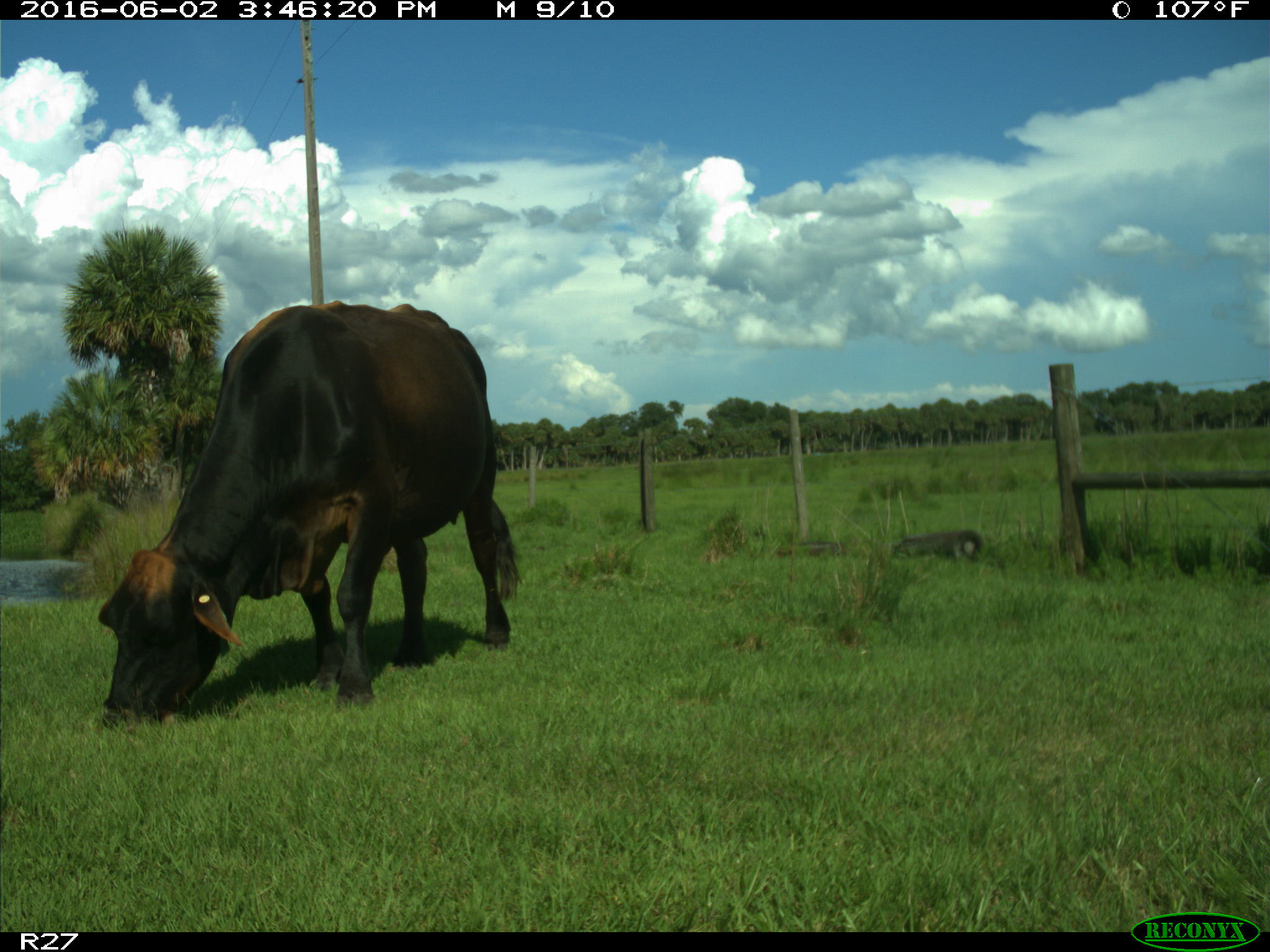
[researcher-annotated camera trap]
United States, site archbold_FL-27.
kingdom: Animalia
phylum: Chordata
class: Mammalia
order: Artiodactyla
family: Bovidae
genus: Bos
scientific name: Bos taurus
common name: domestic cow